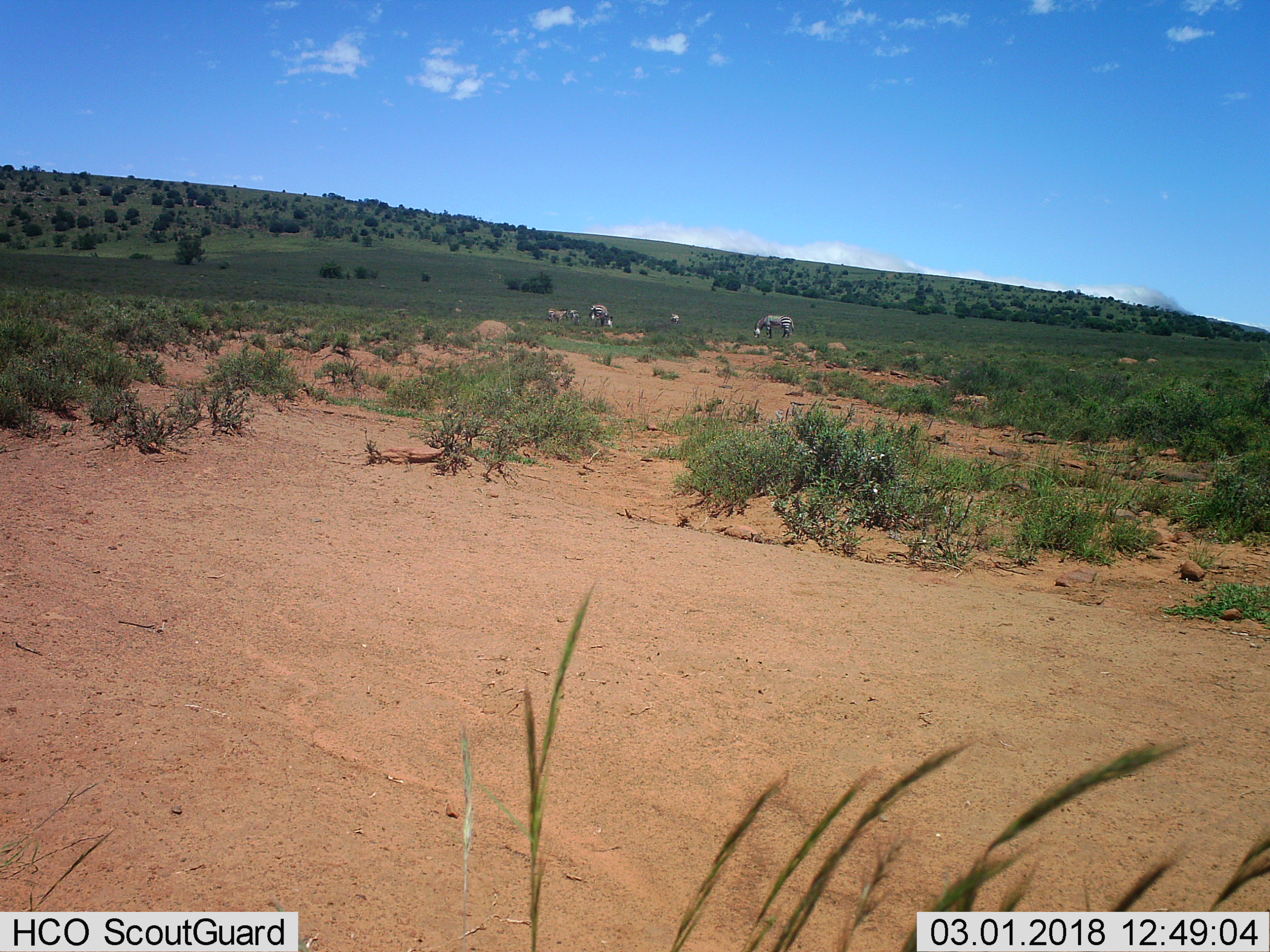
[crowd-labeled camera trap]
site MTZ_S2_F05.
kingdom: Animalia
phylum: Chordata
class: Mammalia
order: Perissodactyla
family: Equidae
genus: Equus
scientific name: Equus zebra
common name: mountain zebra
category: zebramountain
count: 5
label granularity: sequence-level